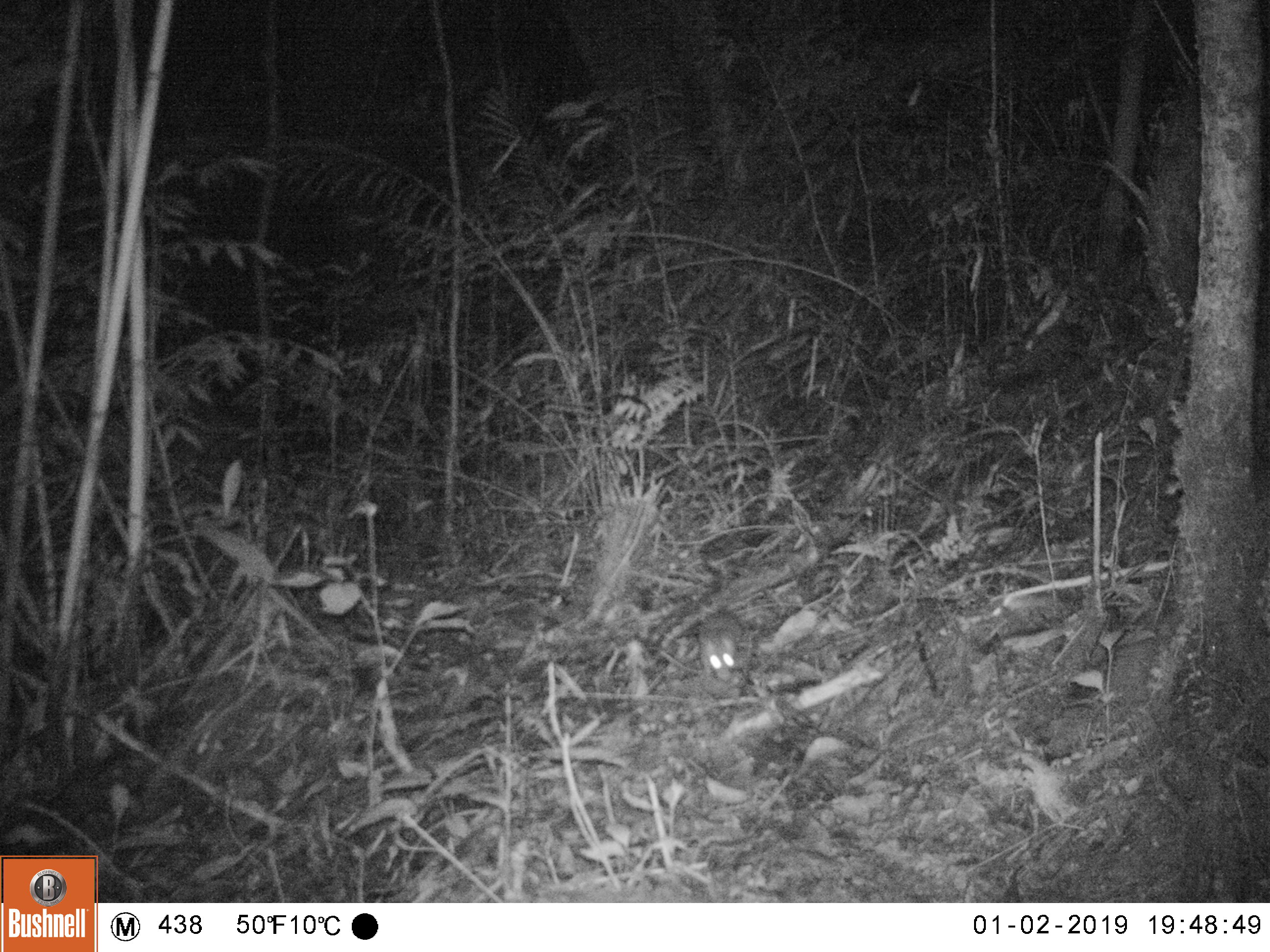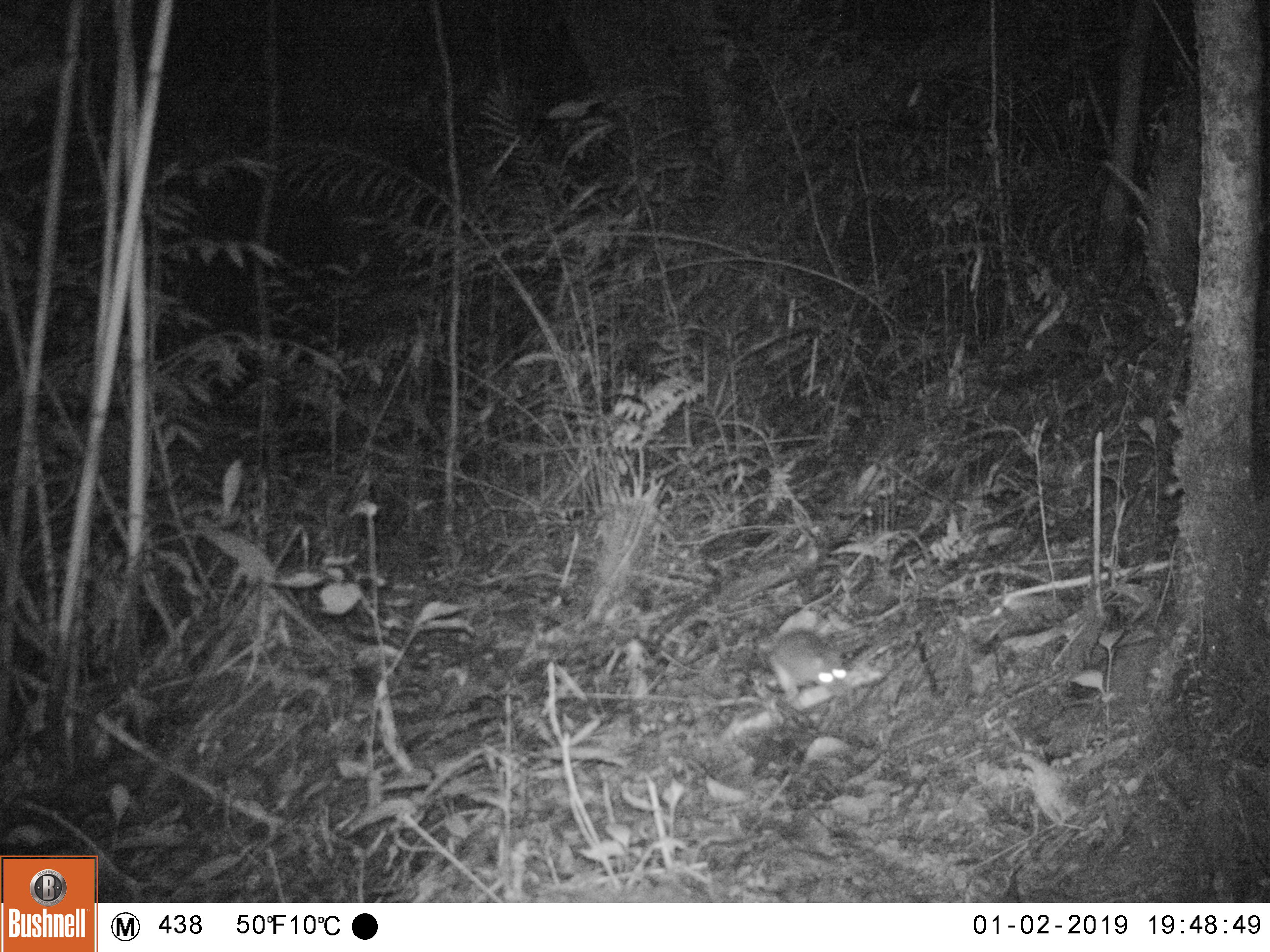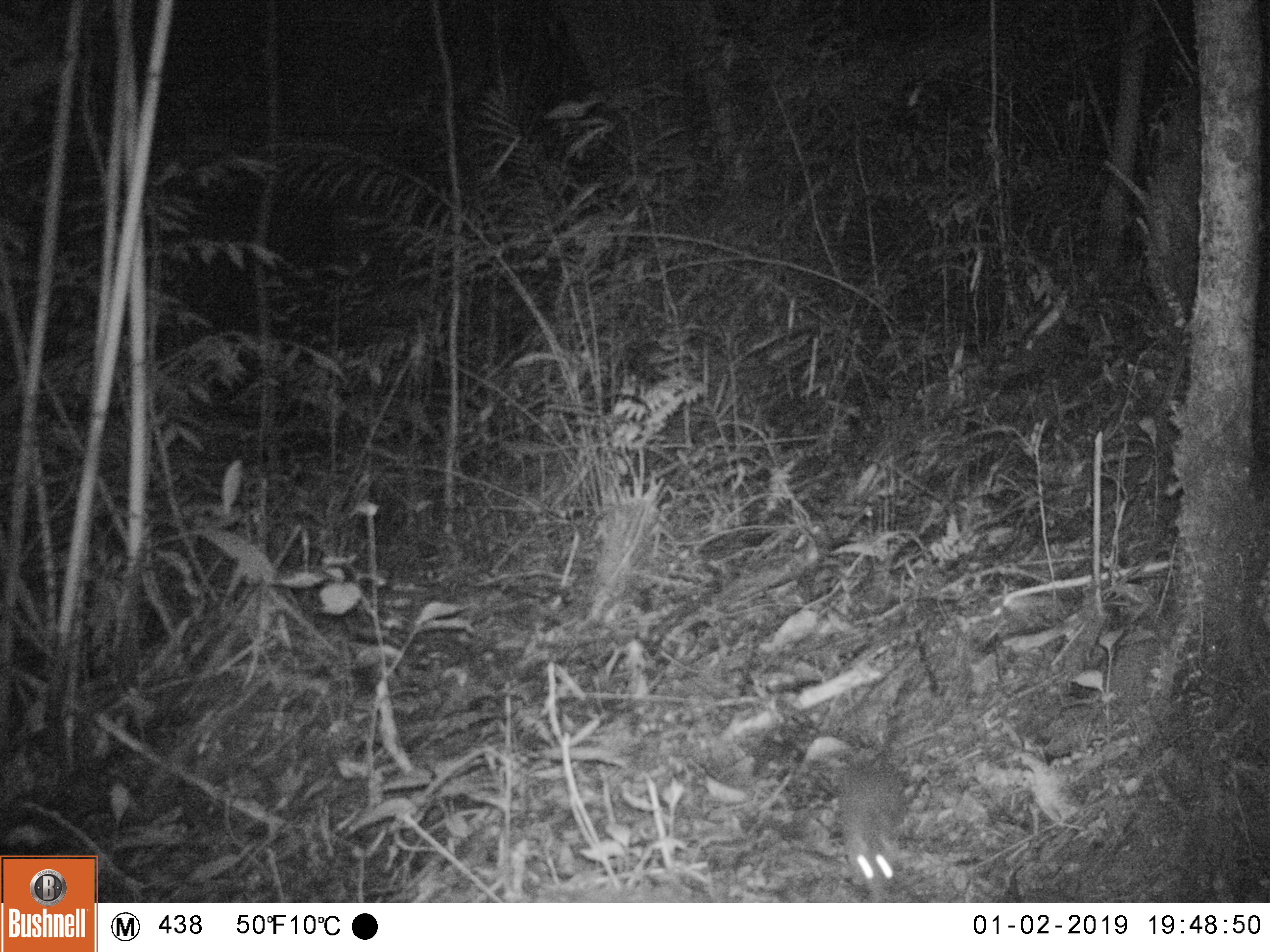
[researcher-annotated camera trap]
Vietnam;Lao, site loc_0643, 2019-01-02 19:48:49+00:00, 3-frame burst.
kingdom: Animalia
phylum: Chordata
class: Mammalia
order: Rodentia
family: Muridae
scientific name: Muridae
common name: old-world mice and rats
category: unidentified murid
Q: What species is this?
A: Unidentified murid (old-world mice and rats) (Muridae).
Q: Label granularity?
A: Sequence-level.